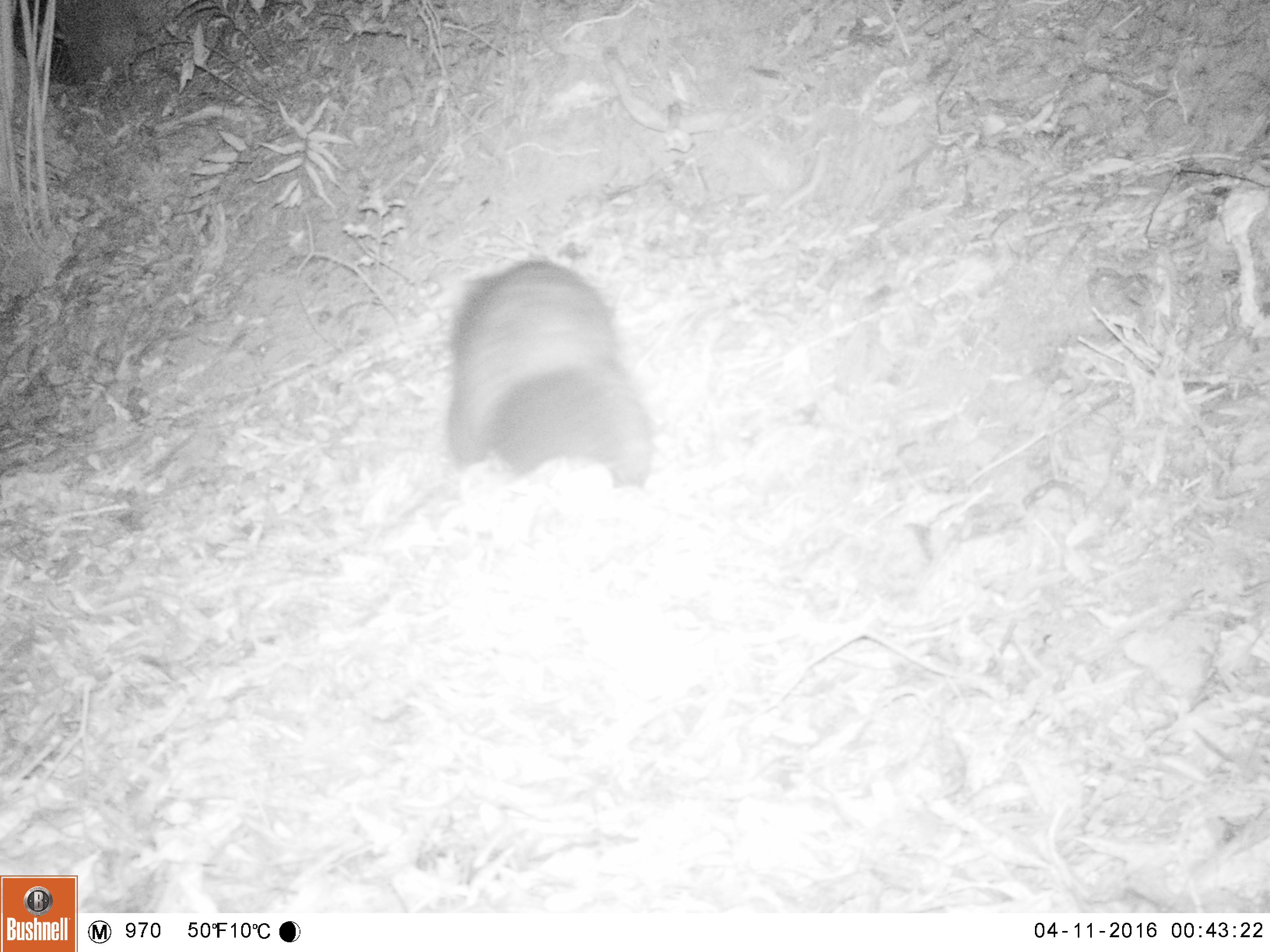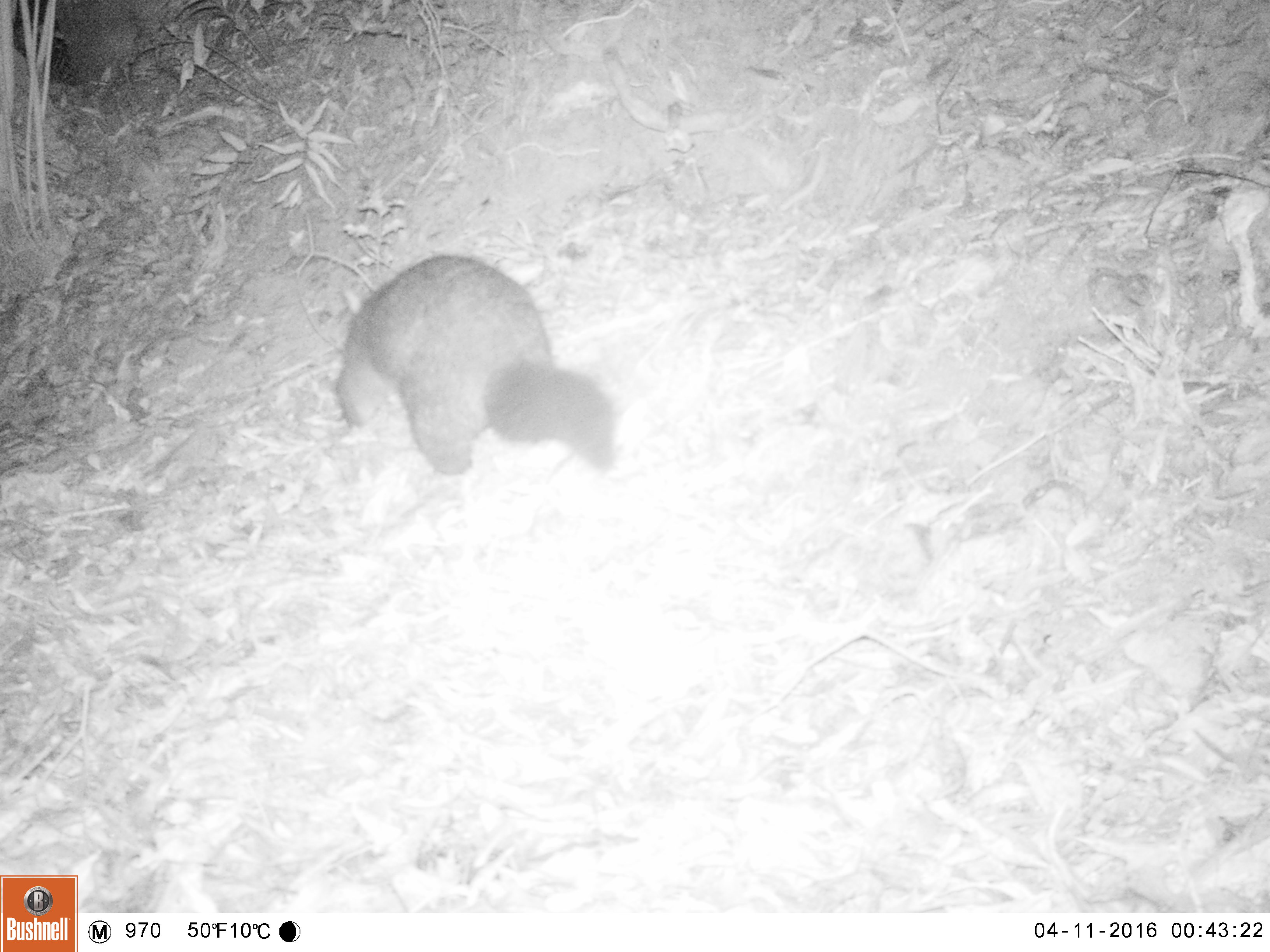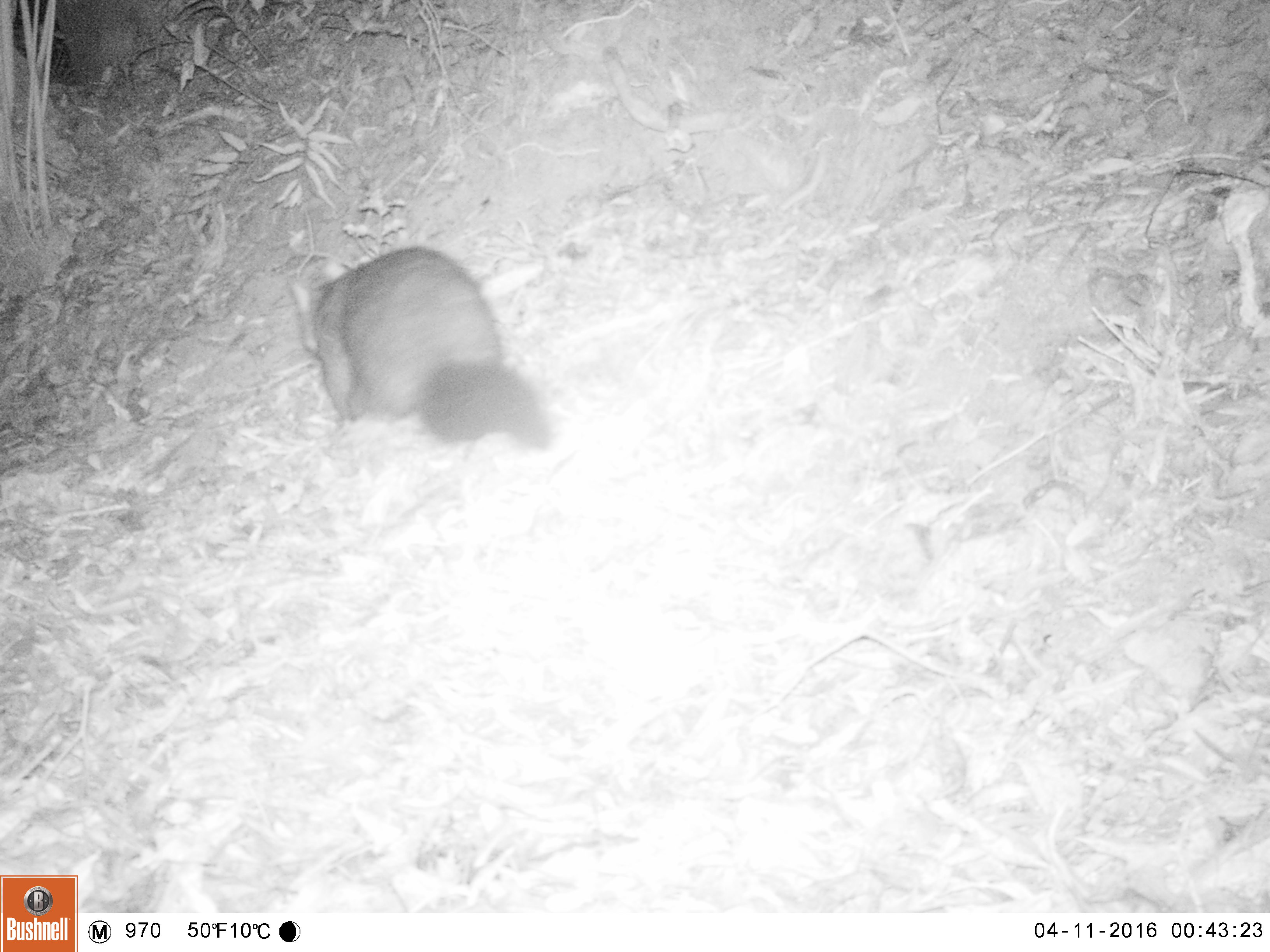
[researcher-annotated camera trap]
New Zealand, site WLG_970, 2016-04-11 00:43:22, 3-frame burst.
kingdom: Animalia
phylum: Chordata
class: Mammalia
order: Diprotodontia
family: Phalangeridae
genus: Trichosurus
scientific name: Trichosurus vulpecula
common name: common brushtail possum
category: possum